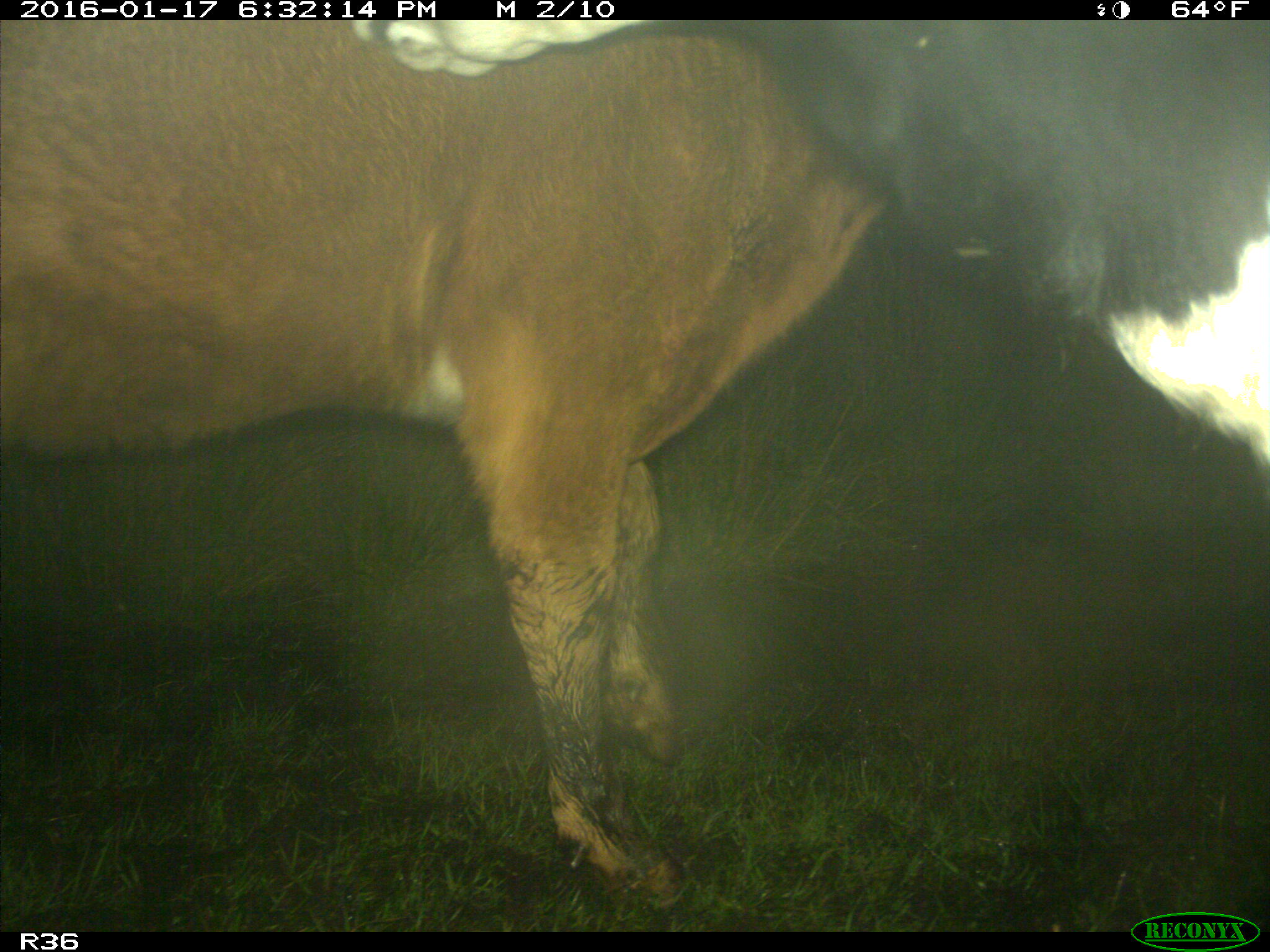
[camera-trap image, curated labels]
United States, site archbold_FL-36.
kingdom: Animalia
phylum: Chordata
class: Mammalia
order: Artiodactyla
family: Bovidae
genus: Bos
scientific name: Bos taurus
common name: domestic cow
Bos taurus (domestic cow).